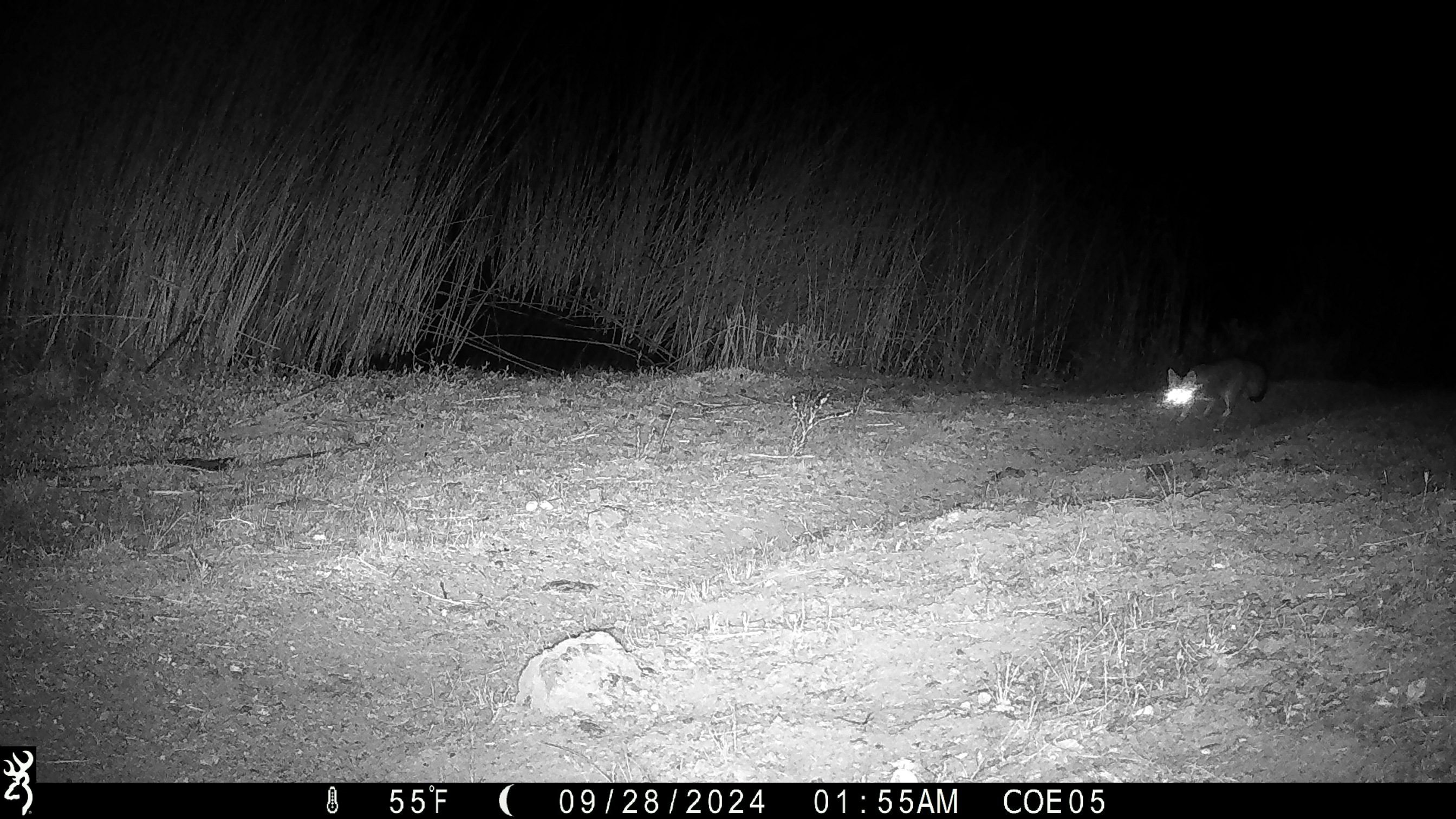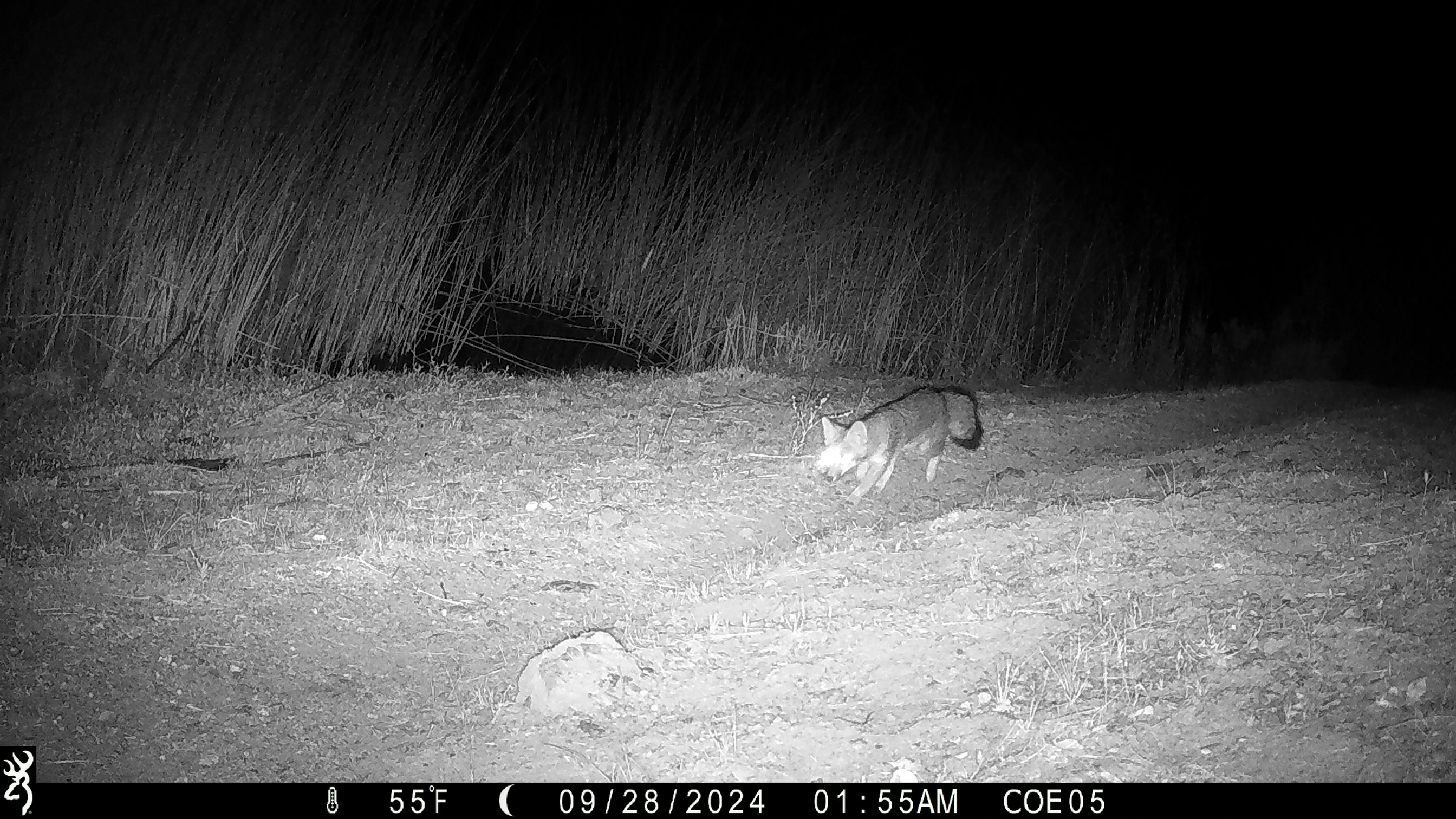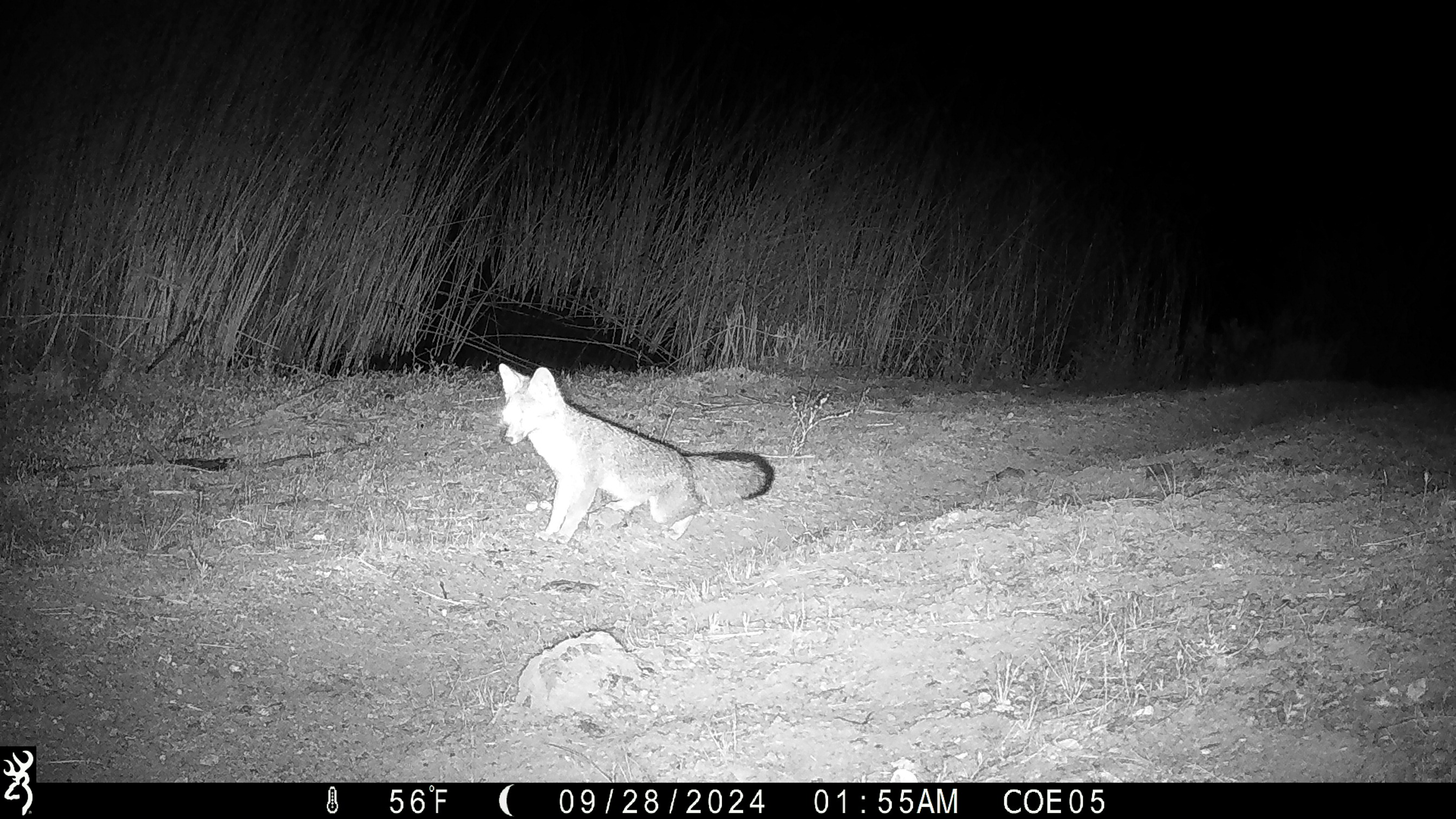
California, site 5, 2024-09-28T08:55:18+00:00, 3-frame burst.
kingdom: Animalia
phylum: Chordata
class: Mammalia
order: Carnivora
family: Canidae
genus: Urocyon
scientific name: Urocyon cinereoargenteus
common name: gray fox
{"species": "gray fox (Urocyon cinereoargenteus)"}